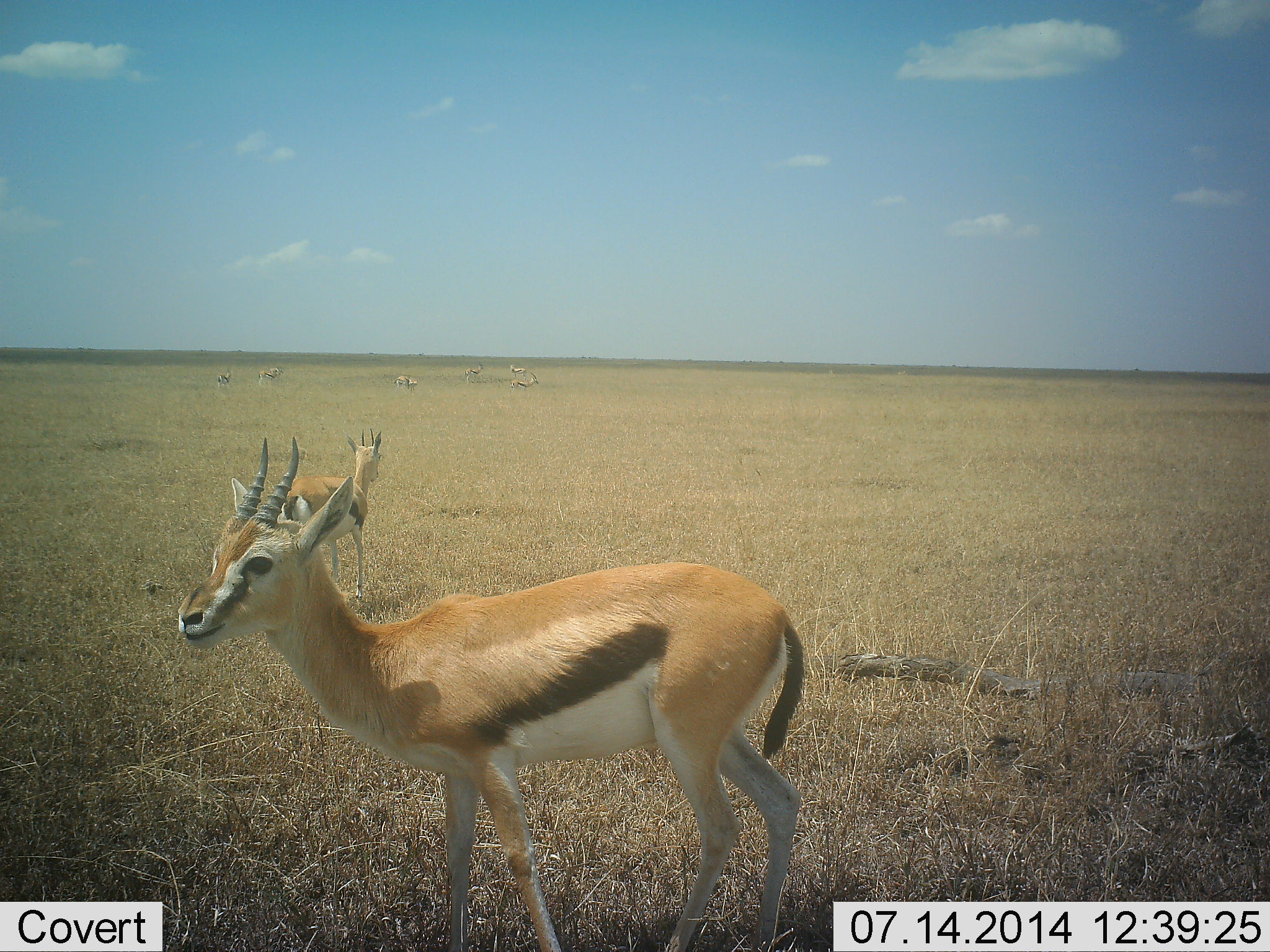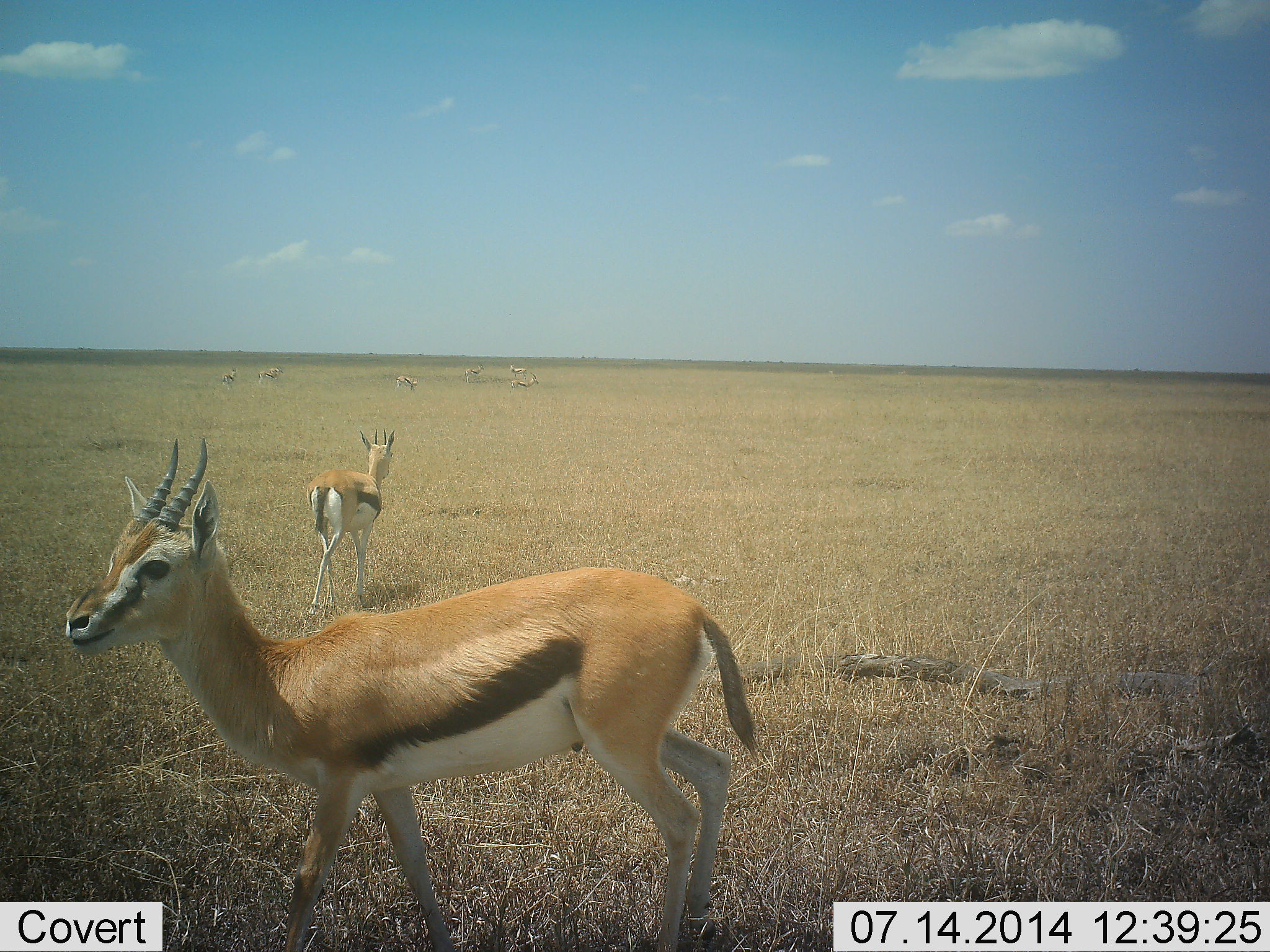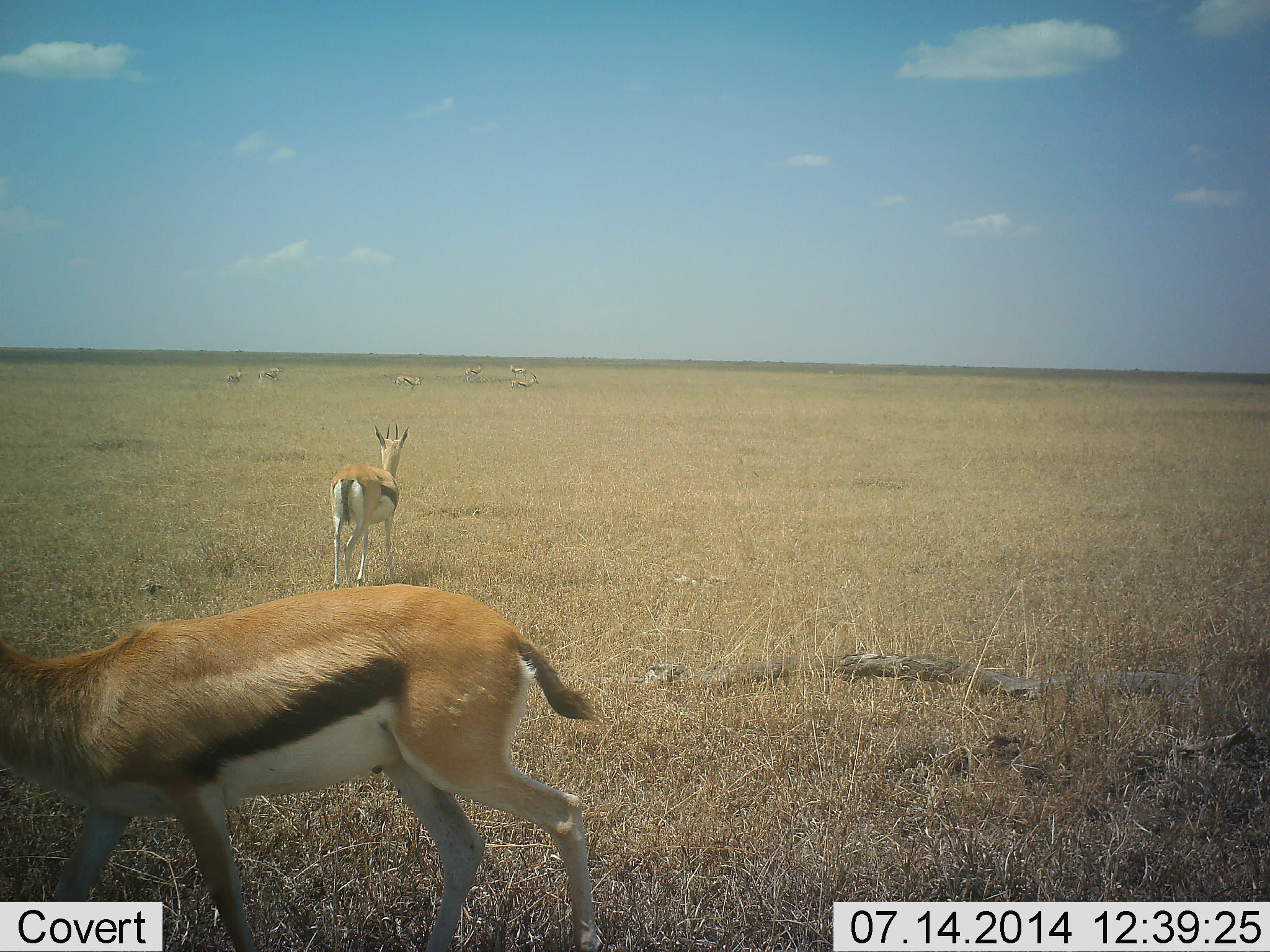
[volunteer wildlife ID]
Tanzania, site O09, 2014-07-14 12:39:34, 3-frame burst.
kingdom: Animalia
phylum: Chordata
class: Mammalia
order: Artiodactyla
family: Bovidae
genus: Eudorcas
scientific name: Eudorcas thomsonii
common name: thomson's gazelle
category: gazellethomsons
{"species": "gazellethomsons (thomson's gazelle) (Eudorcas thomsonii)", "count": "8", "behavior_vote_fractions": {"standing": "80%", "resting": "10%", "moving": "80%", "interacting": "0%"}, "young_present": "0%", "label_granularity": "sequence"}